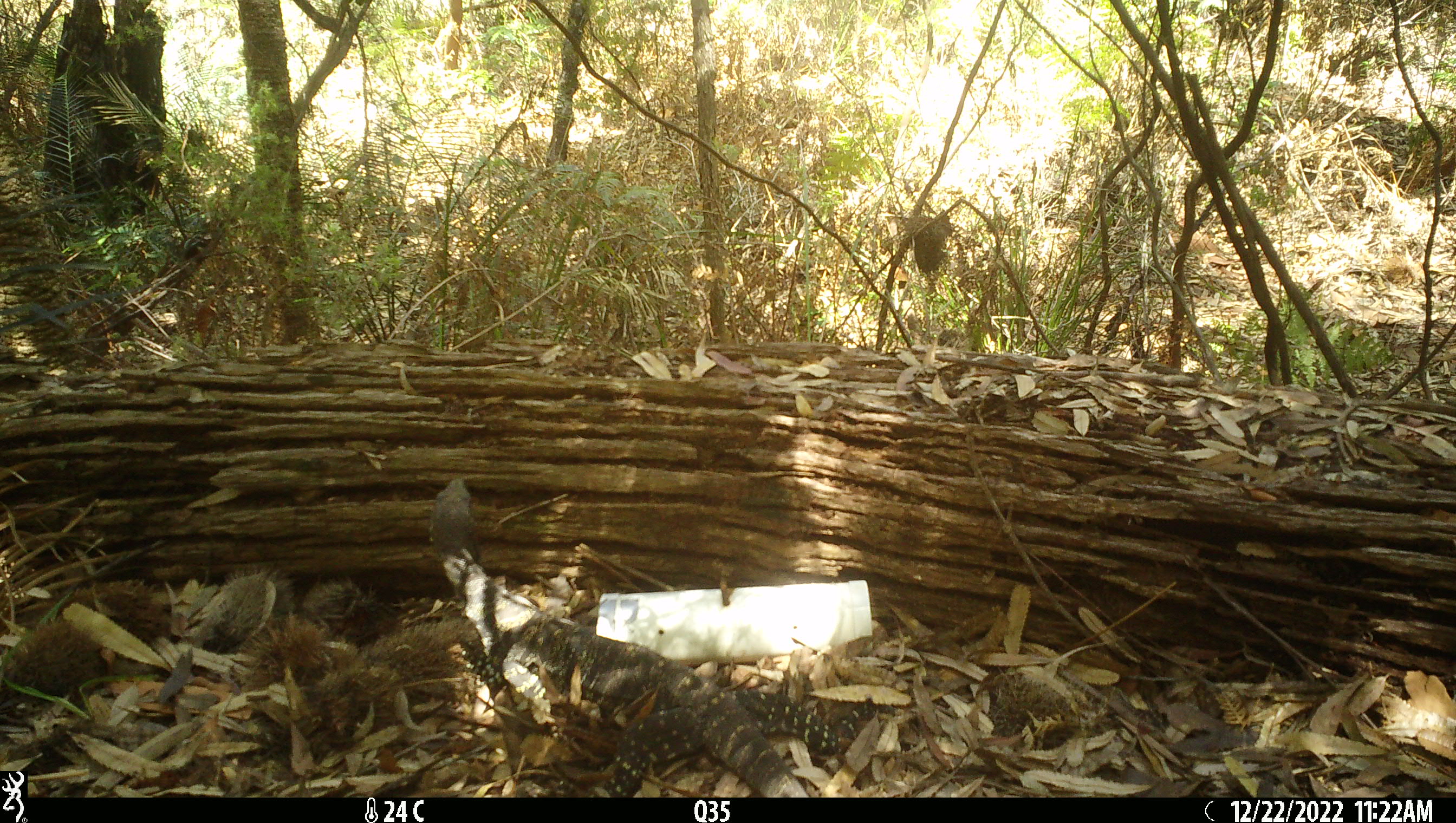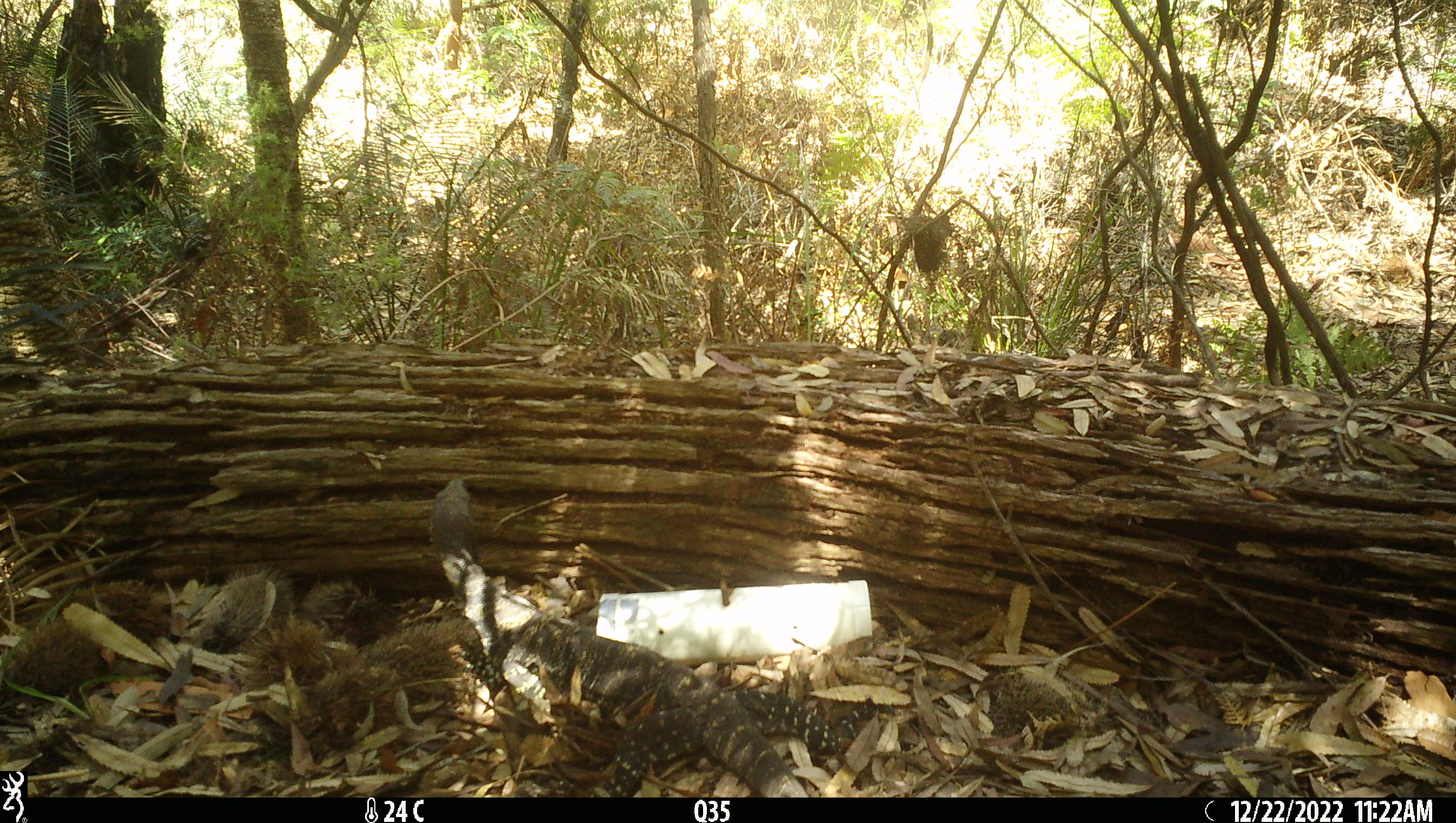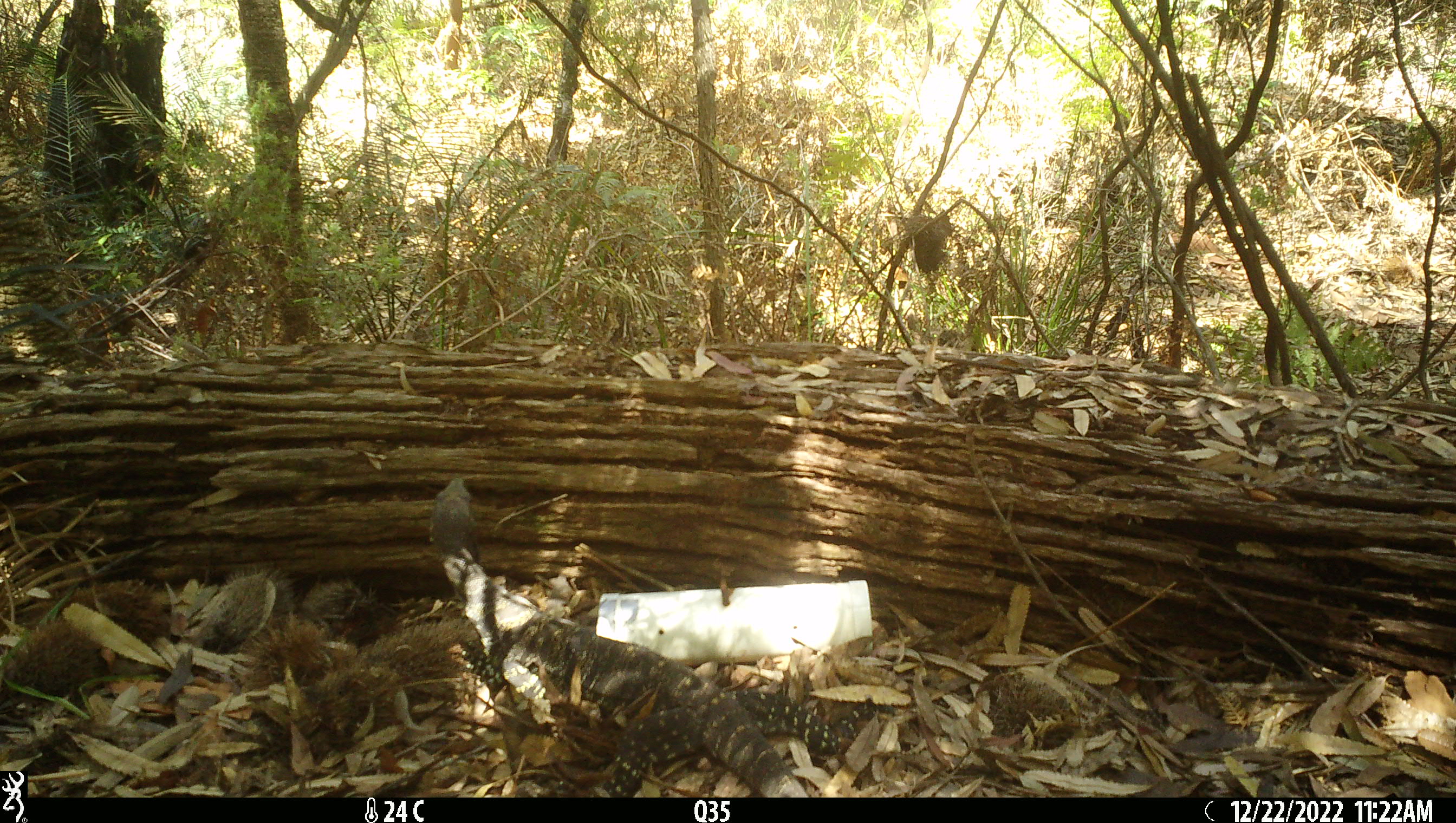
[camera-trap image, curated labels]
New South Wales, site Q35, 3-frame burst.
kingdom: Animalia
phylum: Chordata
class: Reptilia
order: Squamata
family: Varanidae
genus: Varanus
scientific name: Varanus varius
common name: lace monitor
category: goanna